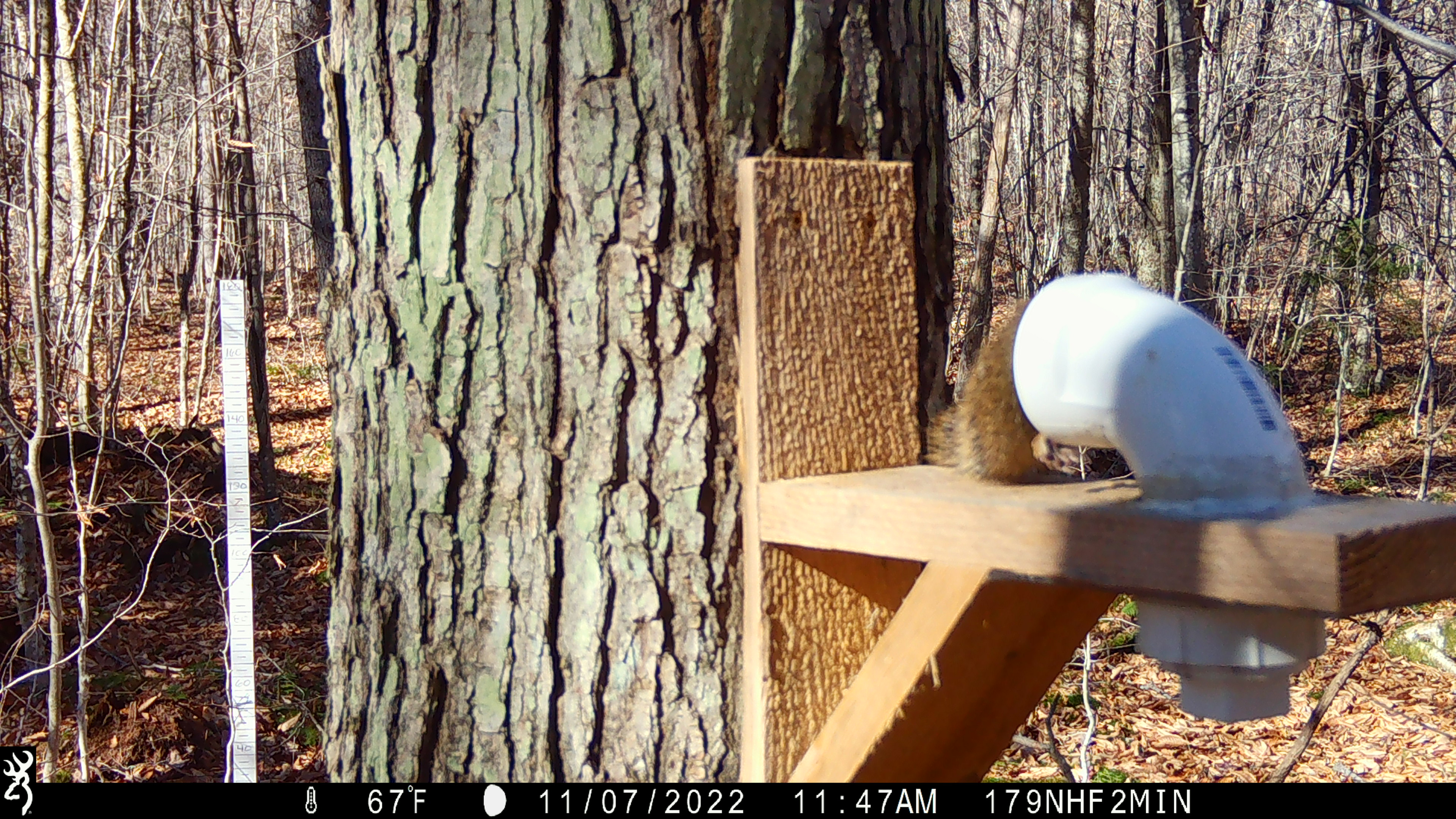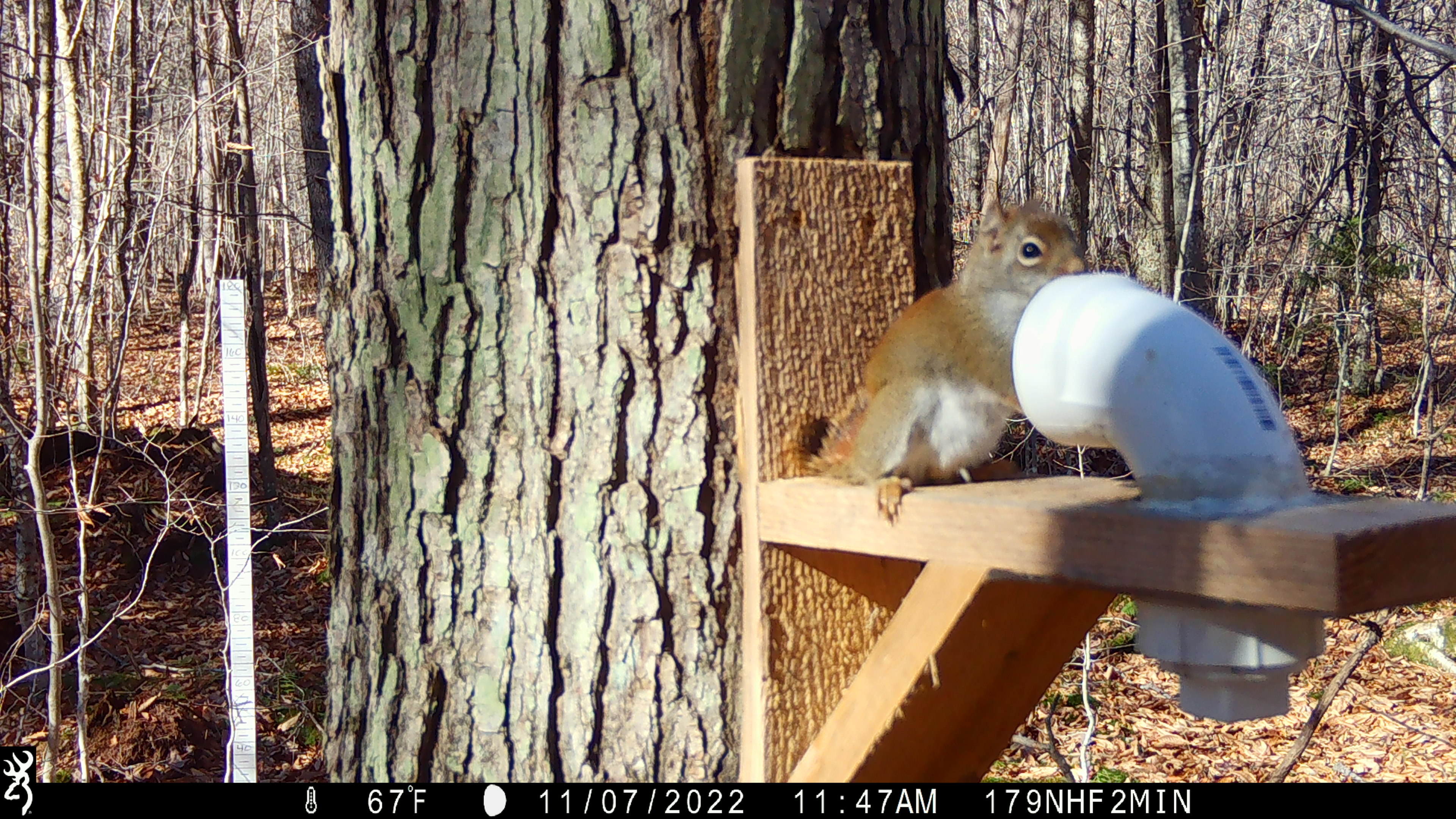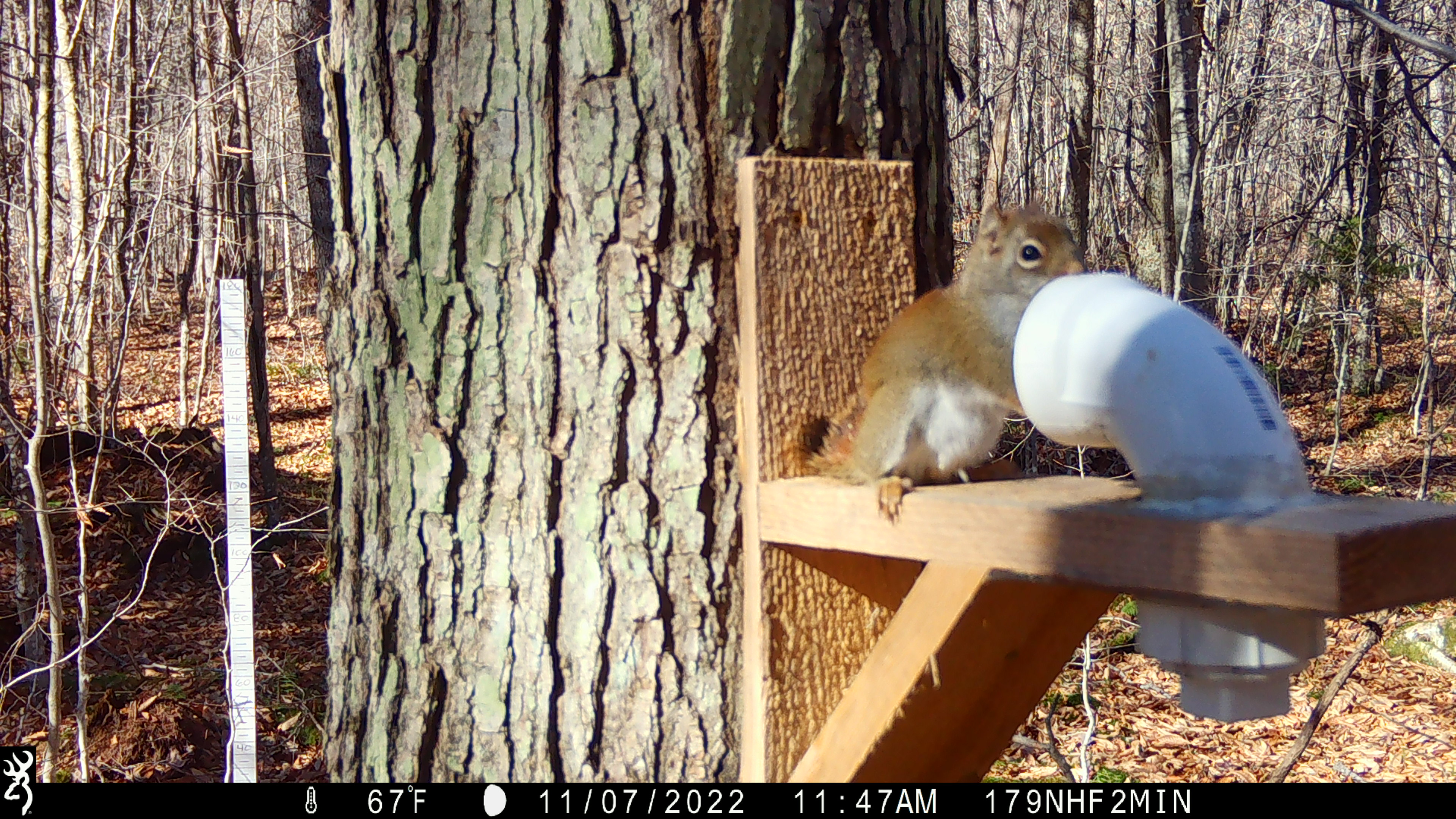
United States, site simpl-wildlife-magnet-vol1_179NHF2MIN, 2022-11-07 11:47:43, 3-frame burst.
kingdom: Animalia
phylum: Chordata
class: Mammalia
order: Rodentia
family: Sciuridae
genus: Tamiasciurus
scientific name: Tamiasciurus hudsonicus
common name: red squirrel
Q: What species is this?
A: Red squirrel (Tamiasciurus hudsonicus).